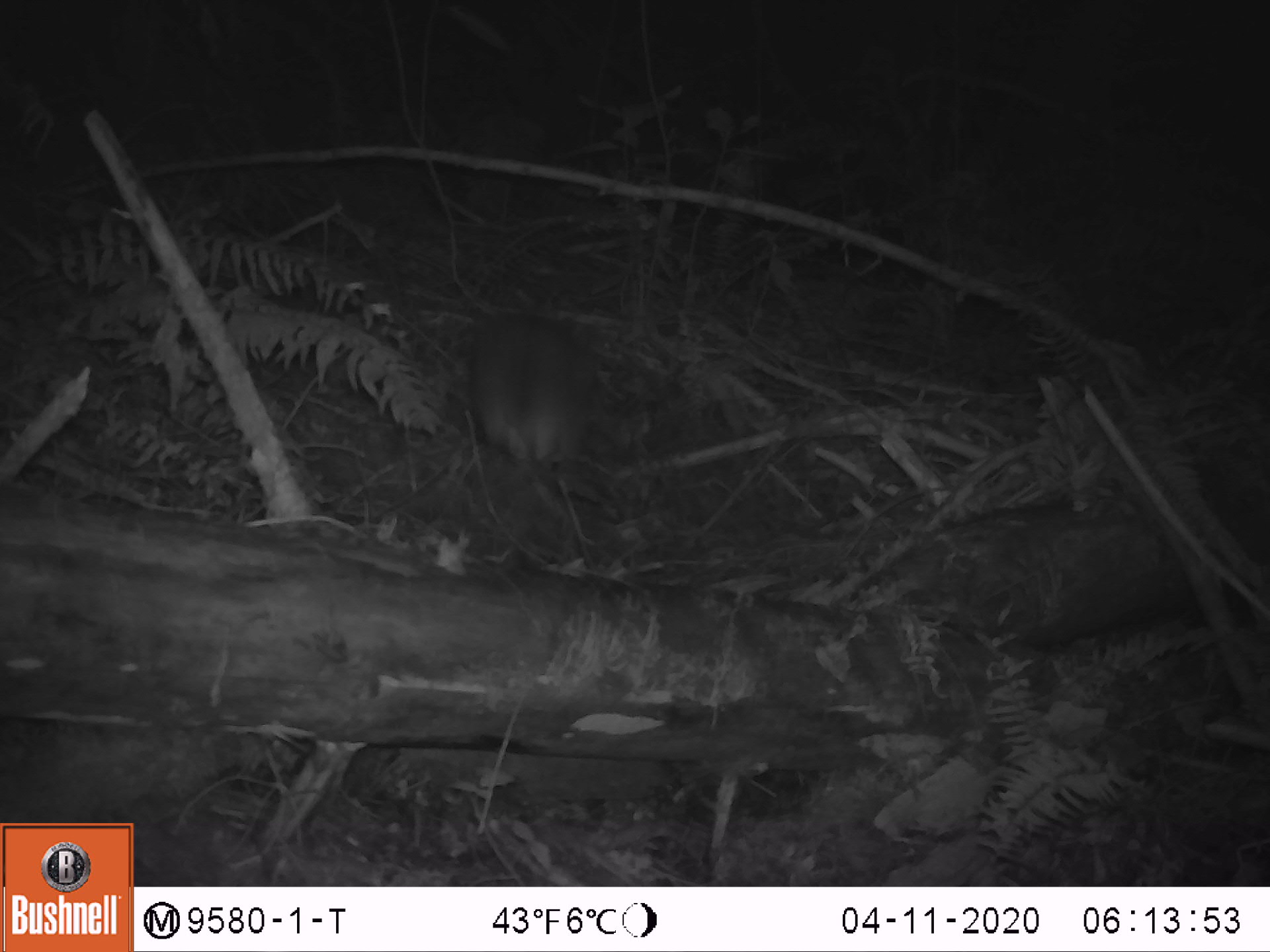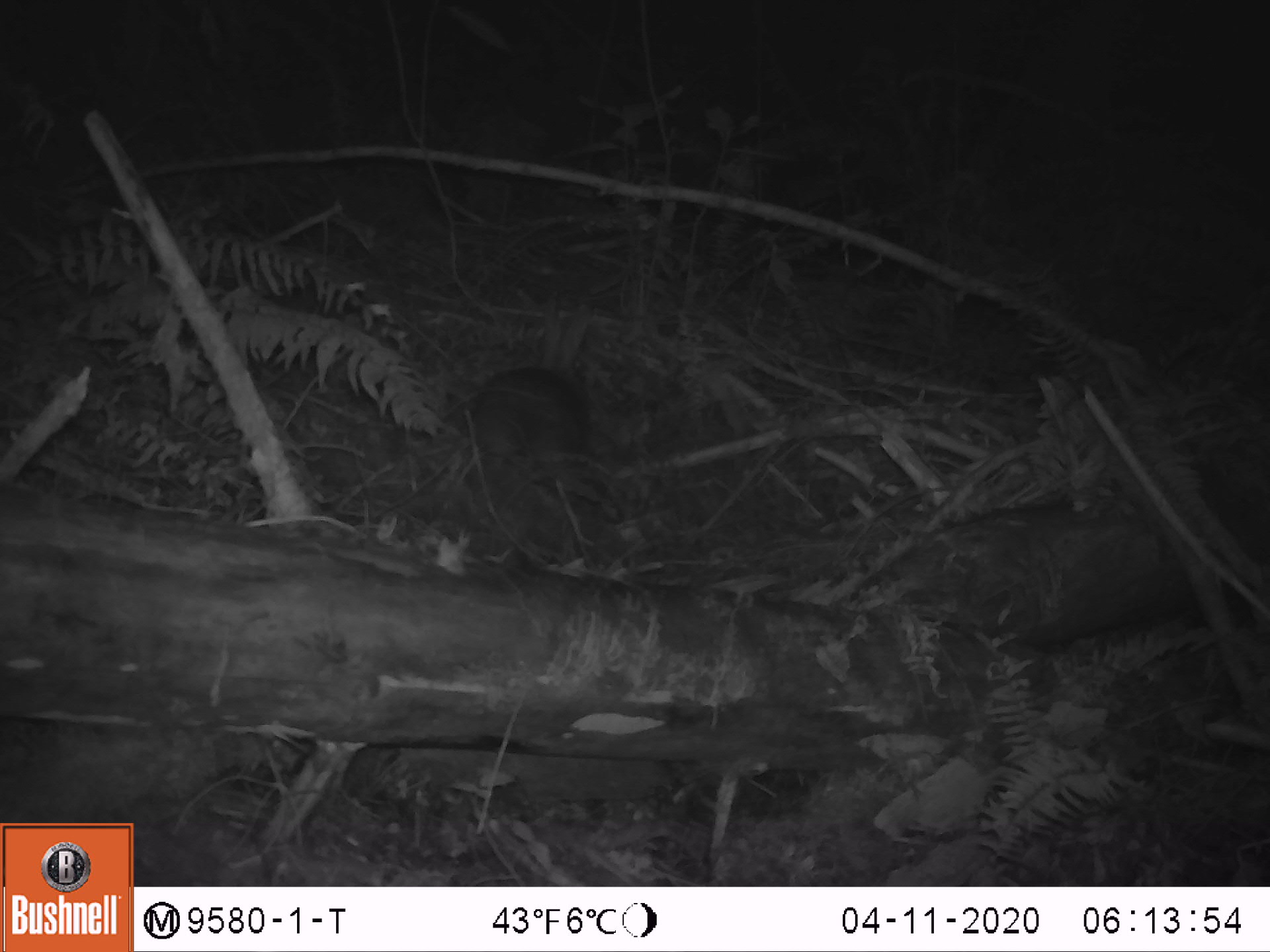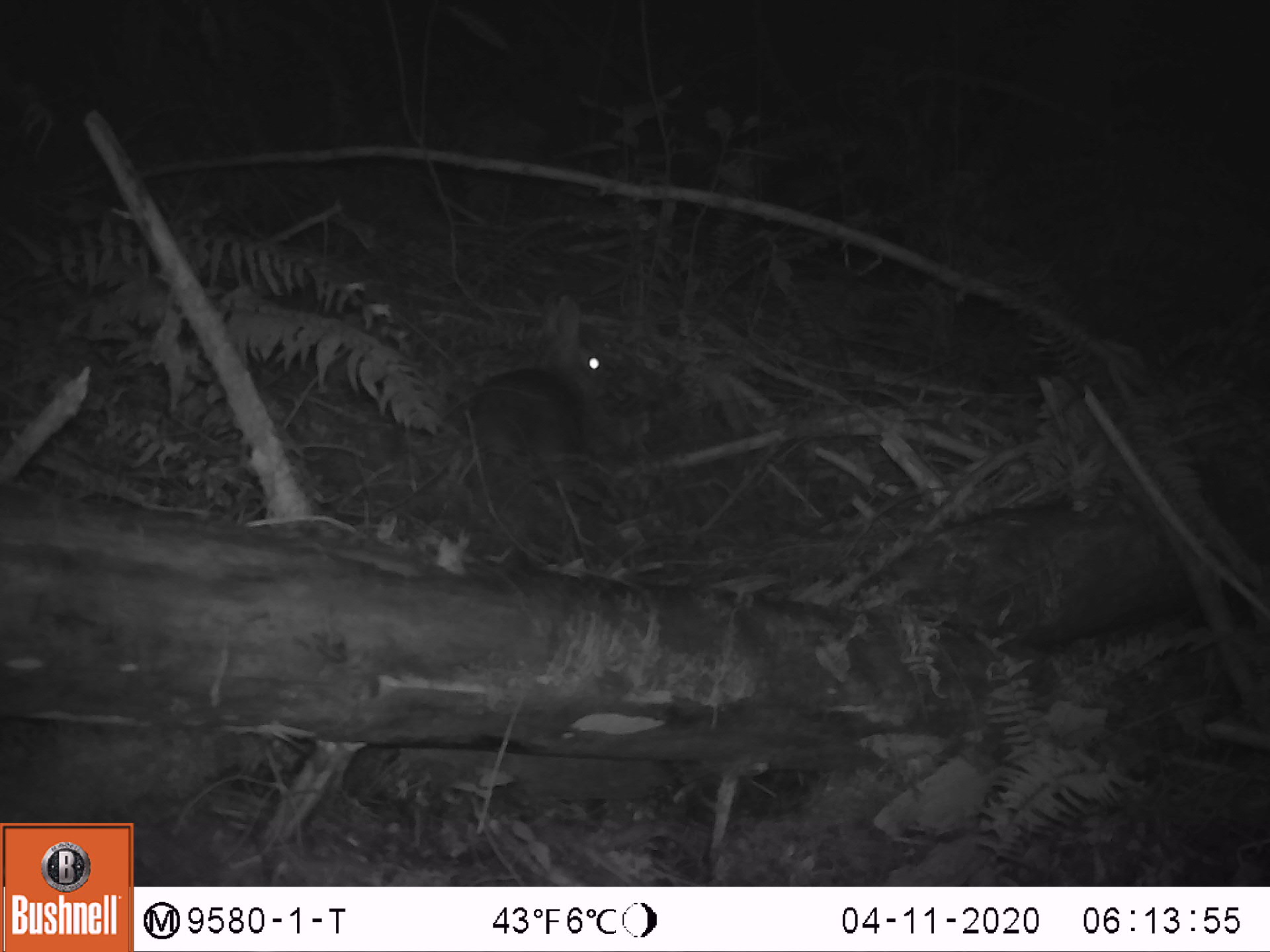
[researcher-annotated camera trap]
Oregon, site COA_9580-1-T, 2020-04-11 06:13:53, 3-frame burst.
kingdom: Animalia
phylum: Chordata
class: Mammalia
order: Lagomorpha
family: Leporidae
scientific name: Leporidae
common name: hares and rabbits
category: leporidae family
Leporidae family (hares and rabbits) (Leporidae).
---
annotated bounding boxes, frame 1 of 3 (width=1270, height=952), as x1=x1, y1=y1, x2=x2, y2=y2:
leporidae family: x1=462, y1=281, x2=594, y2=465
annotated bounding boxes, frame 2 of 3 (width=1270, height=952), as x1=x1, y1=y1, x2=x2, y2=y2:
leporidae family: x1=464, y1=286, x2=597, y2=462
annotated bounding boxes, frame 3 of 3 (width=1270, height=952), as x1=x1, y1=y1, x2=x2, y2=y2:
leporidae family: x1=461, y1=291, x2=609, y2=449